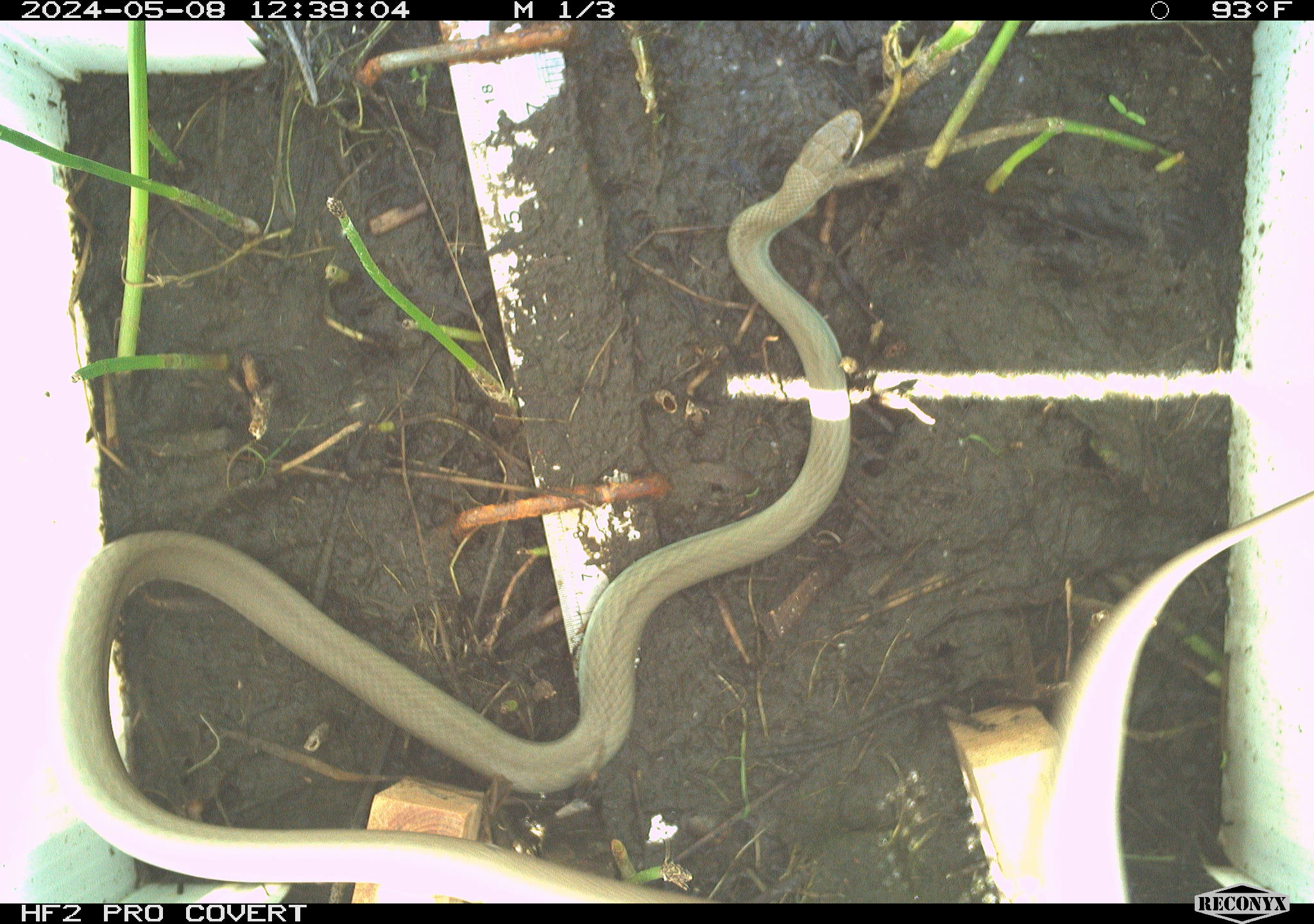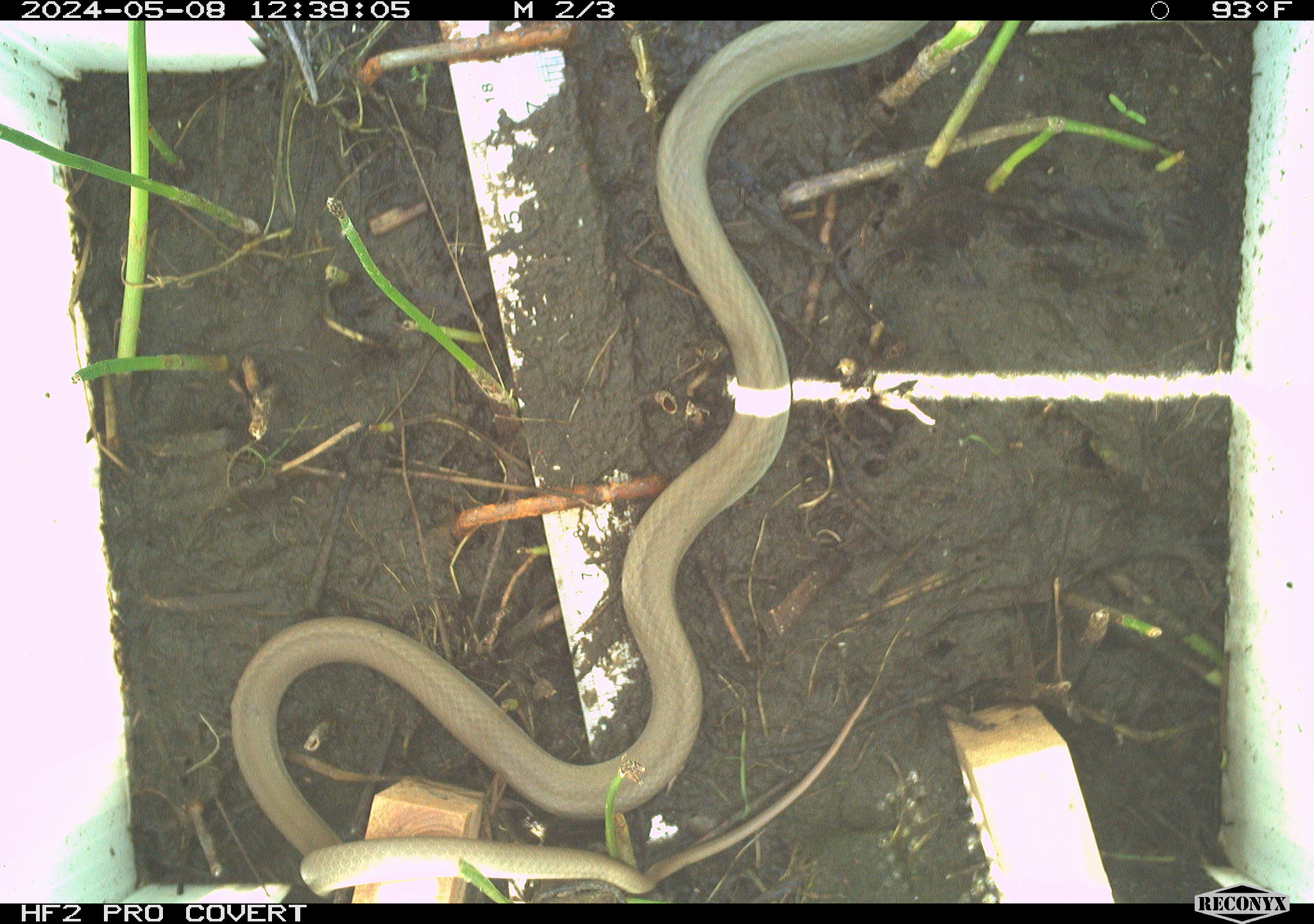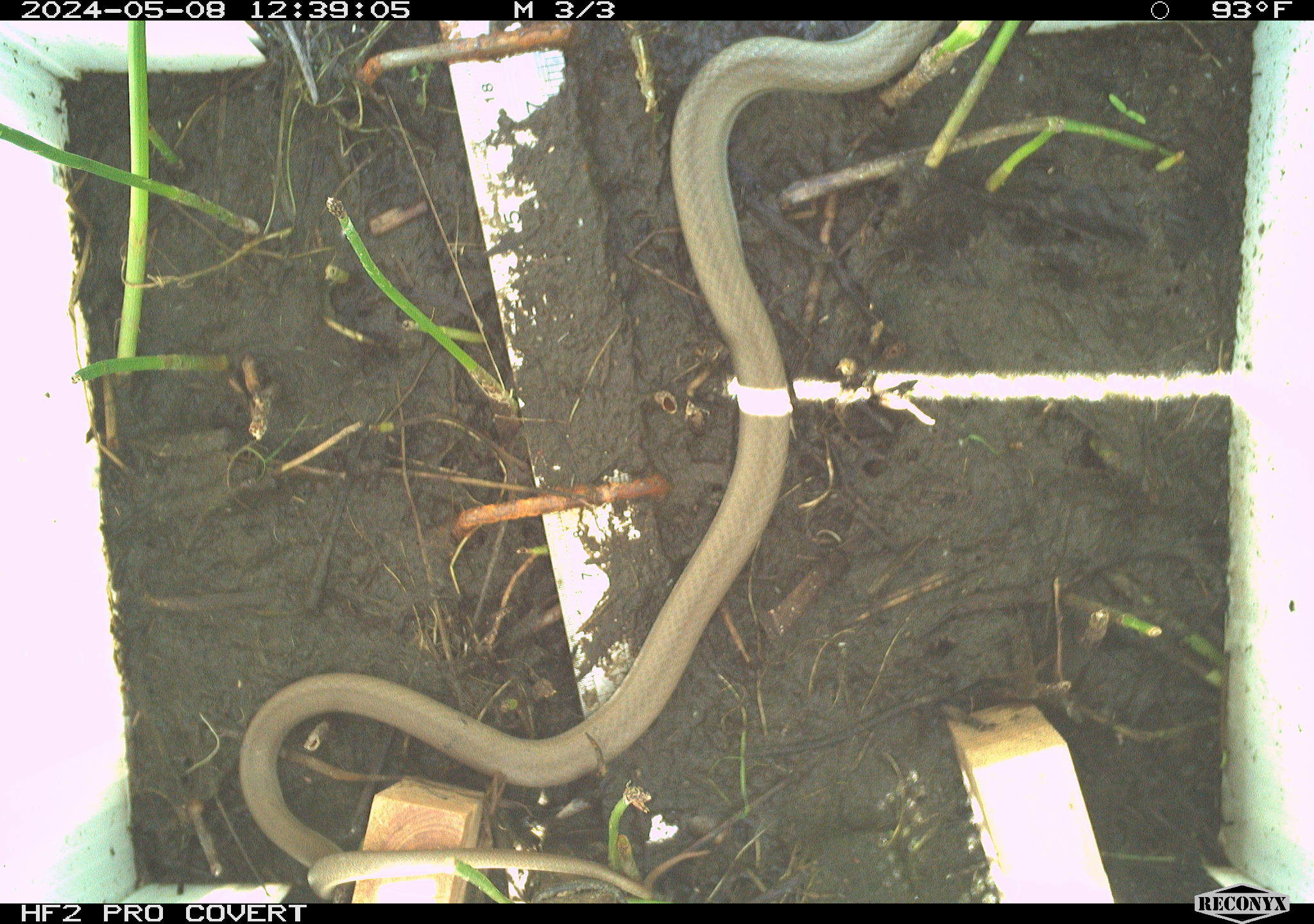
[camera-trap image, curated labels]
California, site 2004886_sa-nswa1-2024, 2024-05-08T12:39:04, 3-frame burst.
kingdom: Animalia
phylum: Chordata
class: Reptilia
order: Squamata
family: Colubridae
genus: Coluber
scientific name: Coluber constrictor mormon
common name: western yellow-bellied racer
Western yellow-bellied racer (Coluber constrictor mormon).